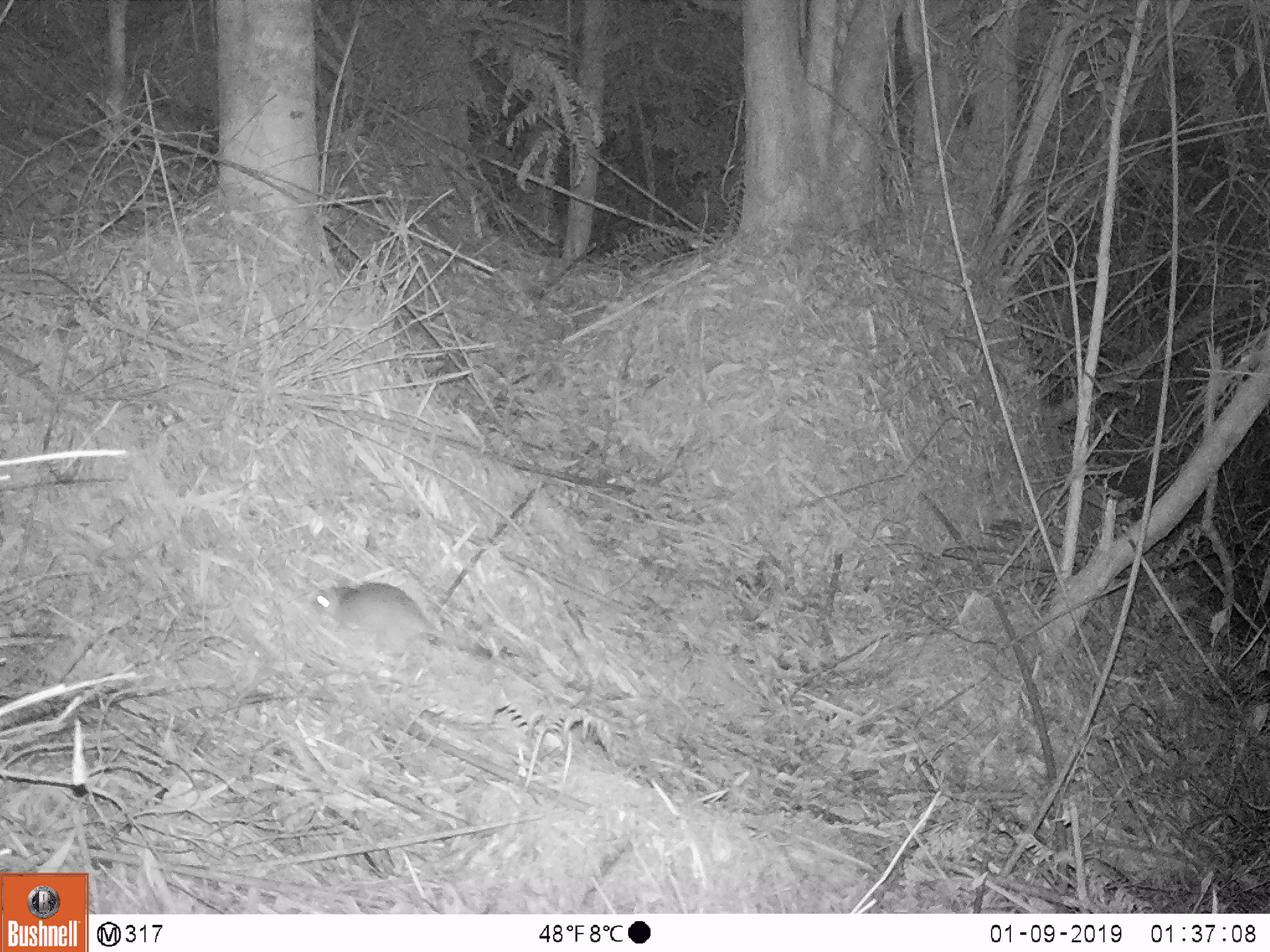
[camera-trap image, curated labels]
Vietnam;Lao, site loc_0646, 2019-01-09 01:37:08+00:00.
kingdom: Animalia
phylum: Chordata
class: Mammalia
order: Rodentia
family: Muridae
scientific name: Muridae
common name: old-world mice and rats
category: unidentified murid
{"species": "unidentified murid (old-world mice and rats) (Muridae)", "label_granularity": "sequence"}